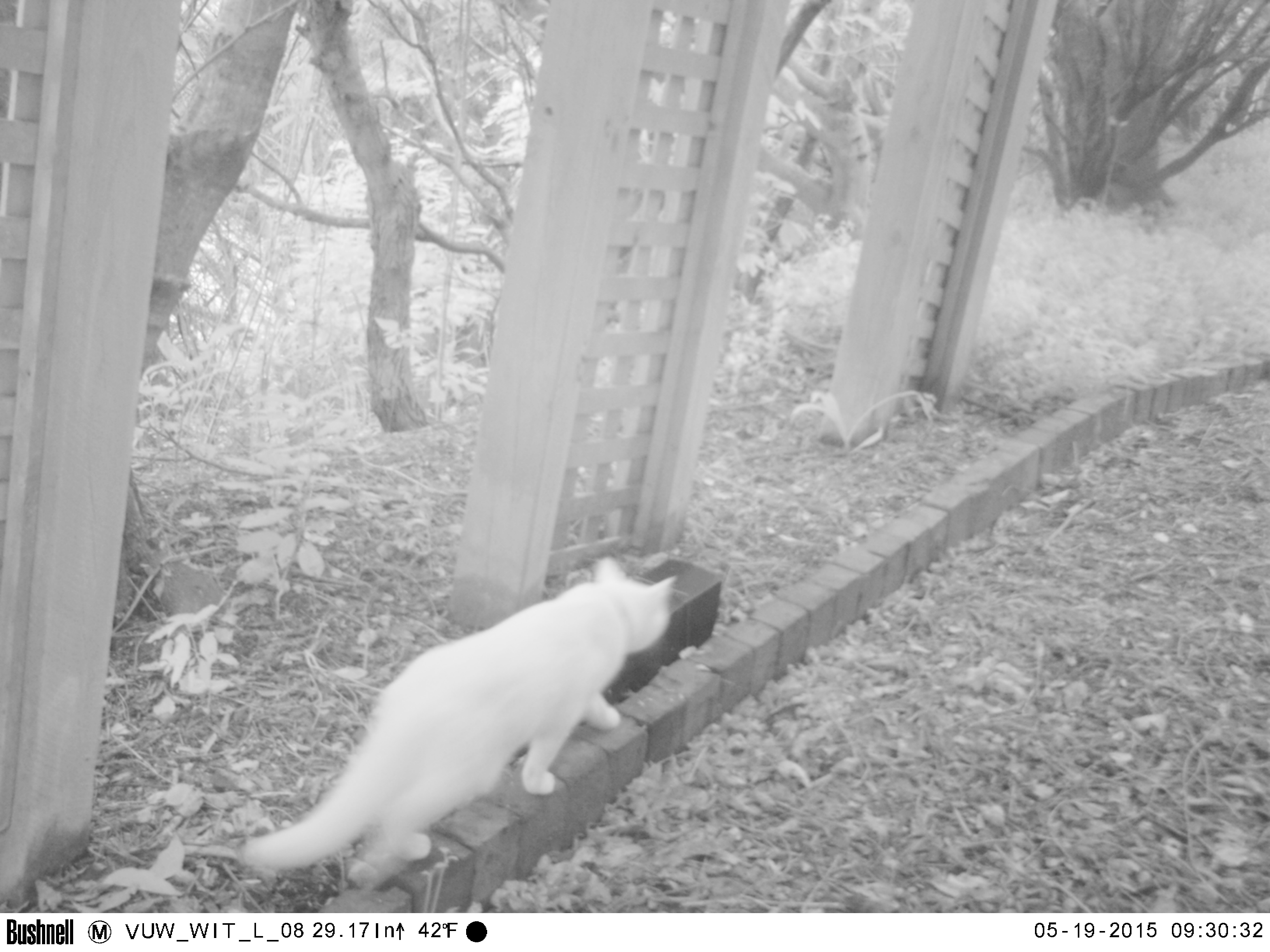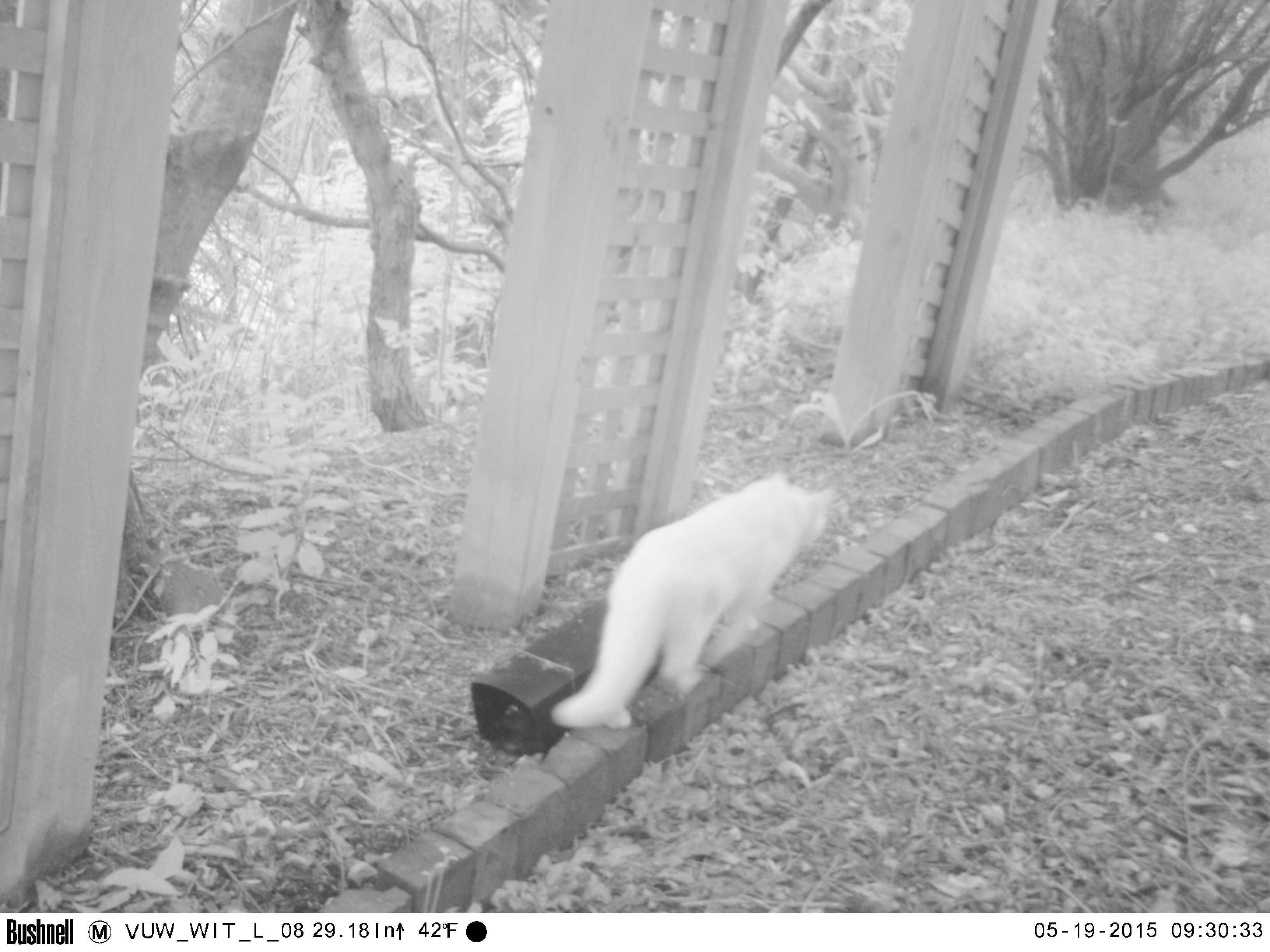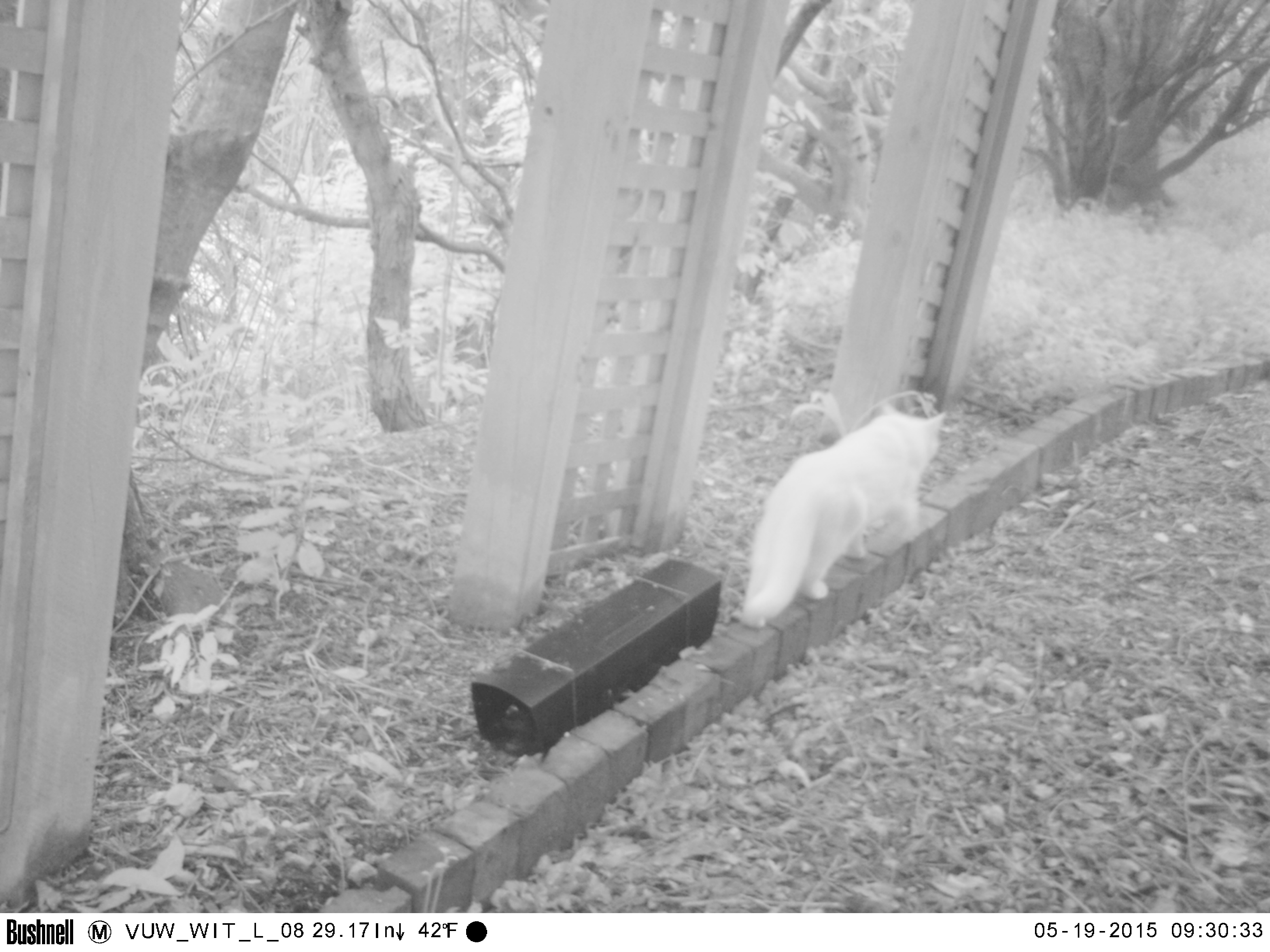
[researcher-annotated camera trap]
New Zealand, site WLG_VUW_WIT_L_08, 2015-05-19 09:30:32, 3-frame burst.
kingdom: Animalia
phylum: Chordata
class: Mammalia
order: Carnivora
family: Felidae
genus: Felis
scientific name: Felis catus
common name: domestic cat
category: cat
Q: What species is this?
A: Cat (domestic cat) (Felis catus).